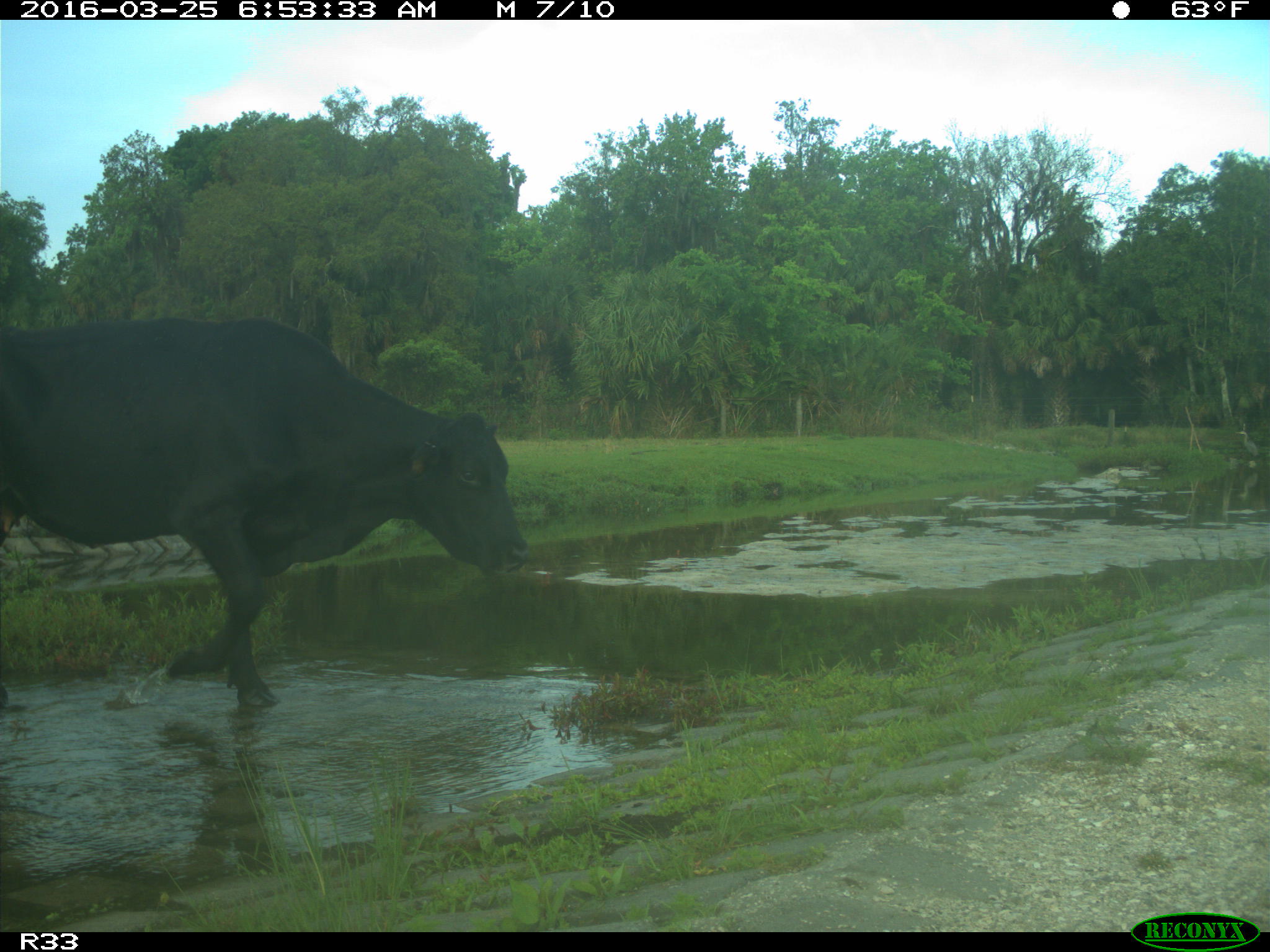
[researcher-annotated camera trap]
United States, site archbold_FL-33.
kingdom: Animalia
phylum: Chordata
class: Mammalia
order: Artiodactyla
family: Bovidae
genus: Bos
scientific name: Bos taurus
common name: domestic cow